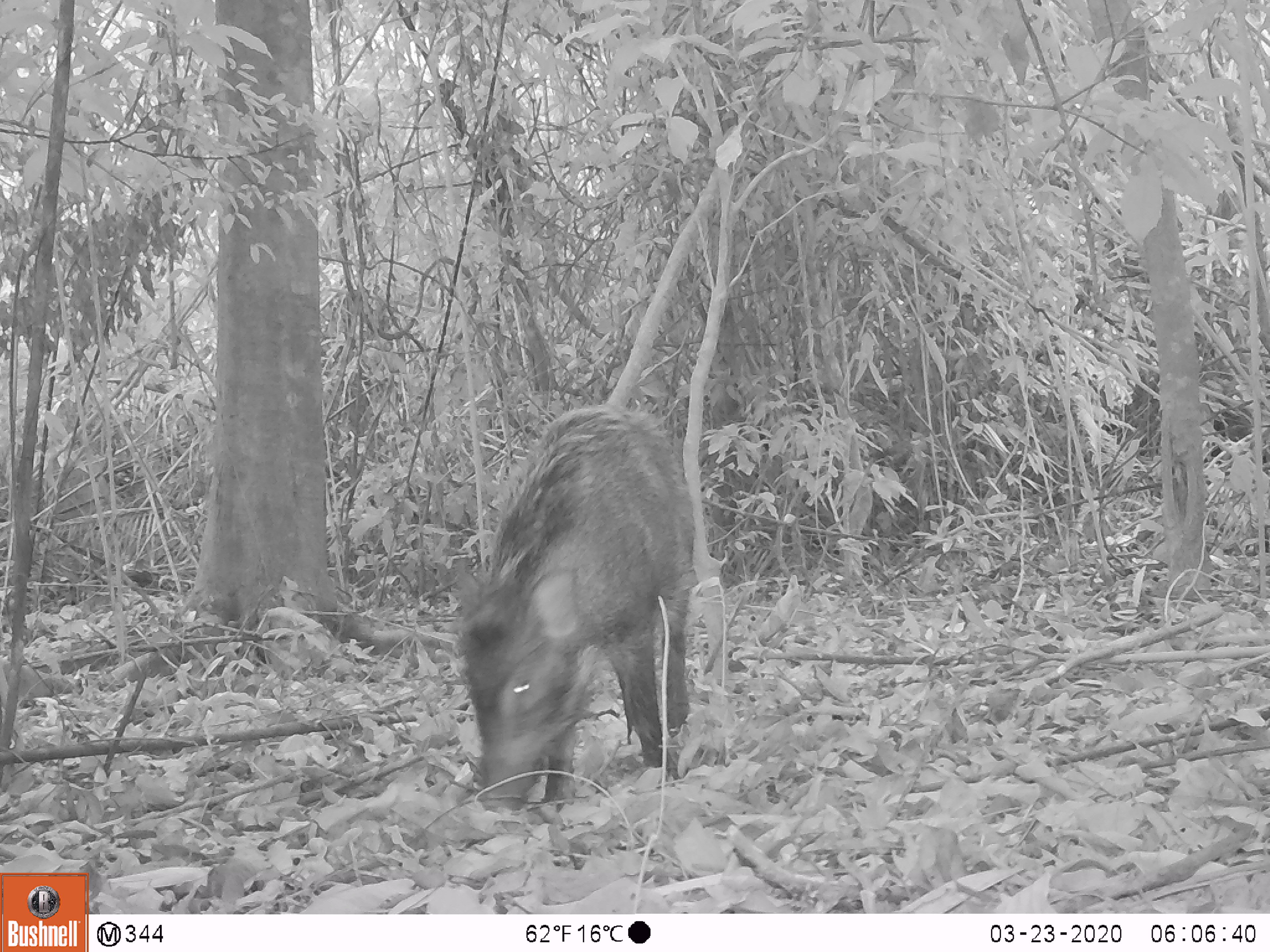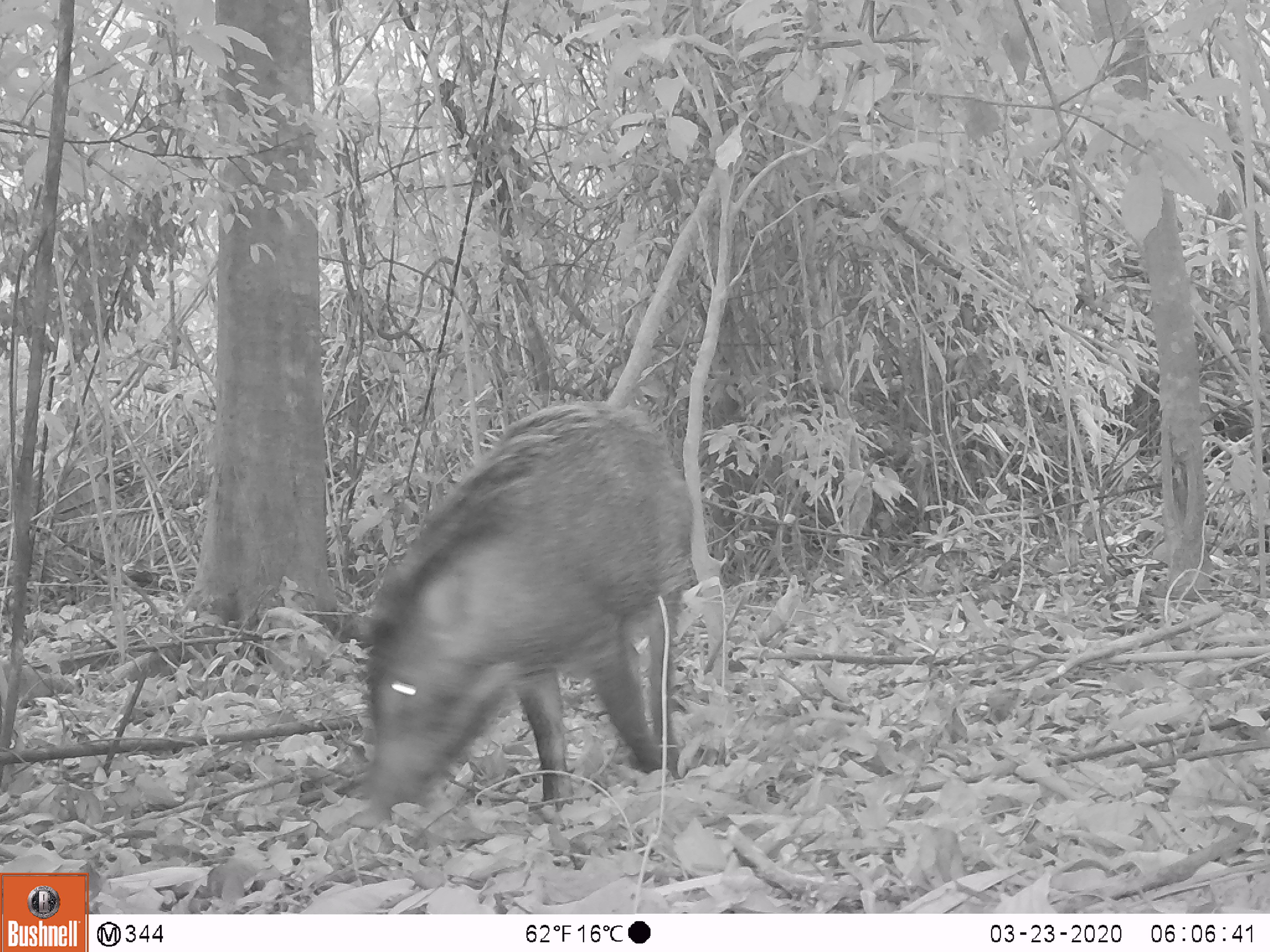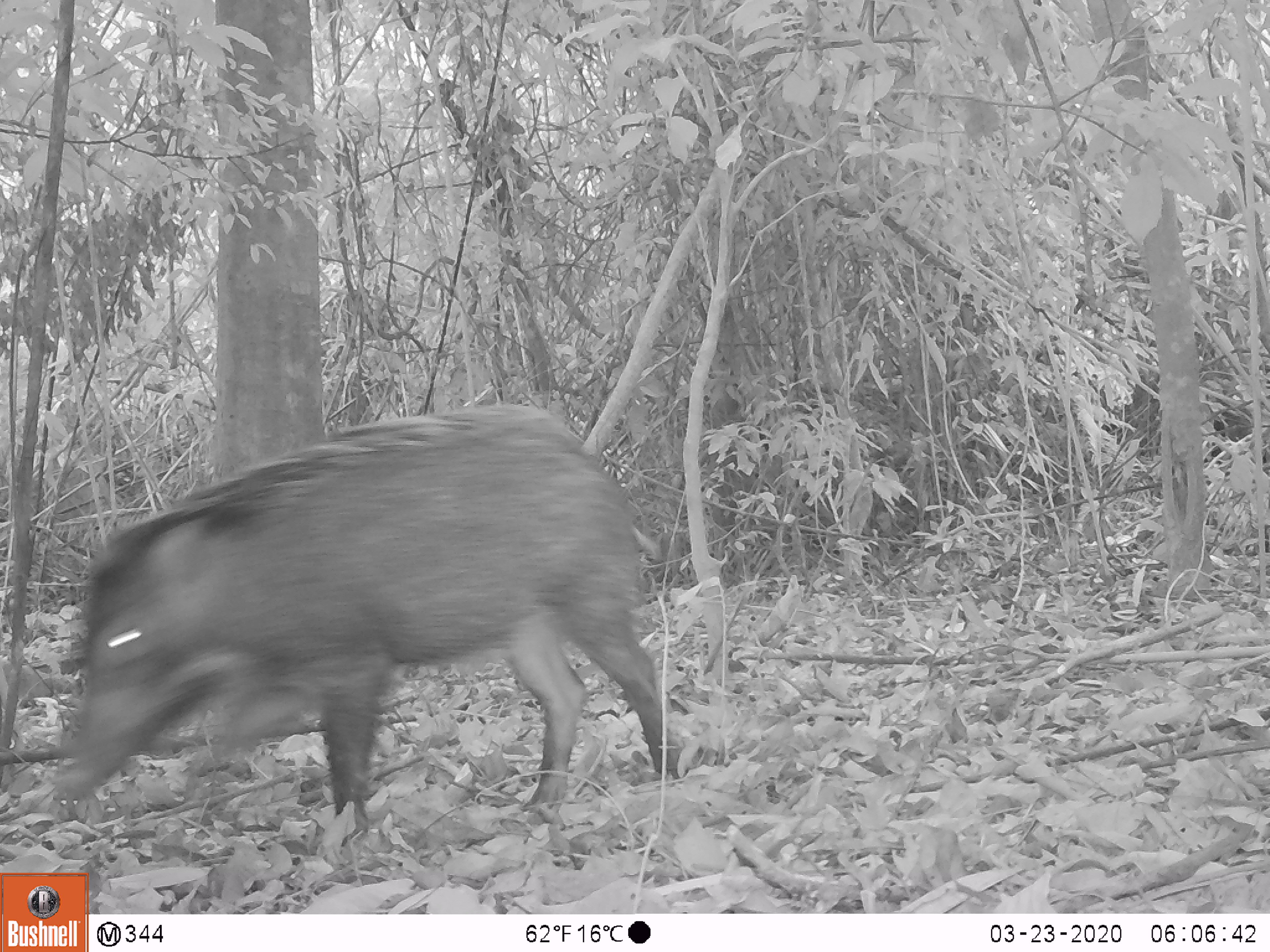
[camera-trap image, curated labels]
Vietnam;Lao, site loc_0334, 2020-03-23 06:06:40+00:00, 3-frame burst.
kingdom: Animalia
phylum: Chordata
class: Mammalia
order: Artiodactyla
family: Suidae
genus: Sus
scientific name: Sus scrofa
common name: eurasian wild pig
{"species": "eurasian wild pig (Sus scrofa)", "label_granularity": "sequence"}